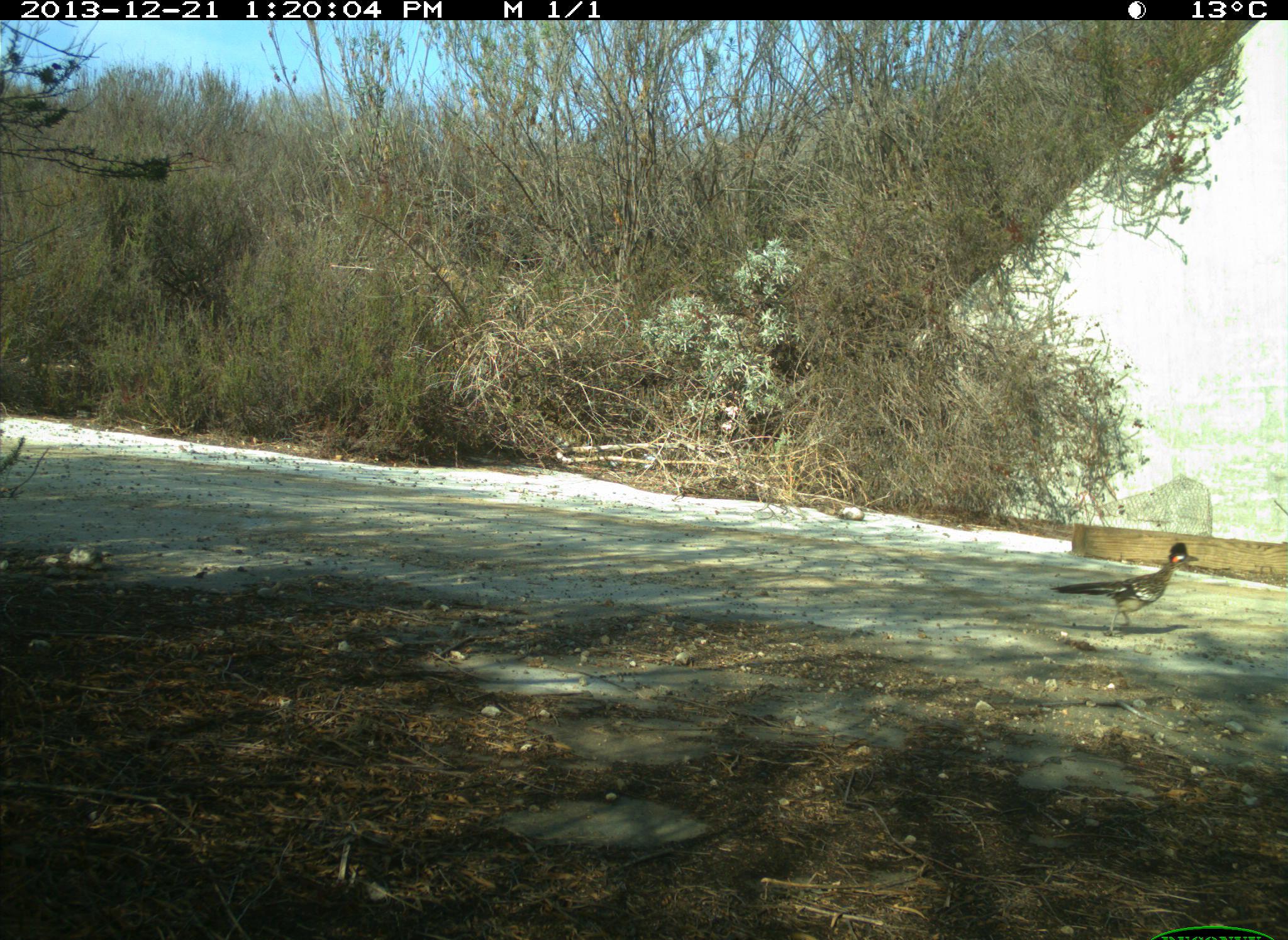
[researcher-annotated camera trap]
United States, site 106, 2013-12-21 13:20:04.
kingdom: Animalia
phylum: Chordata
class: Aves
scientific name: Aves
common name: bird